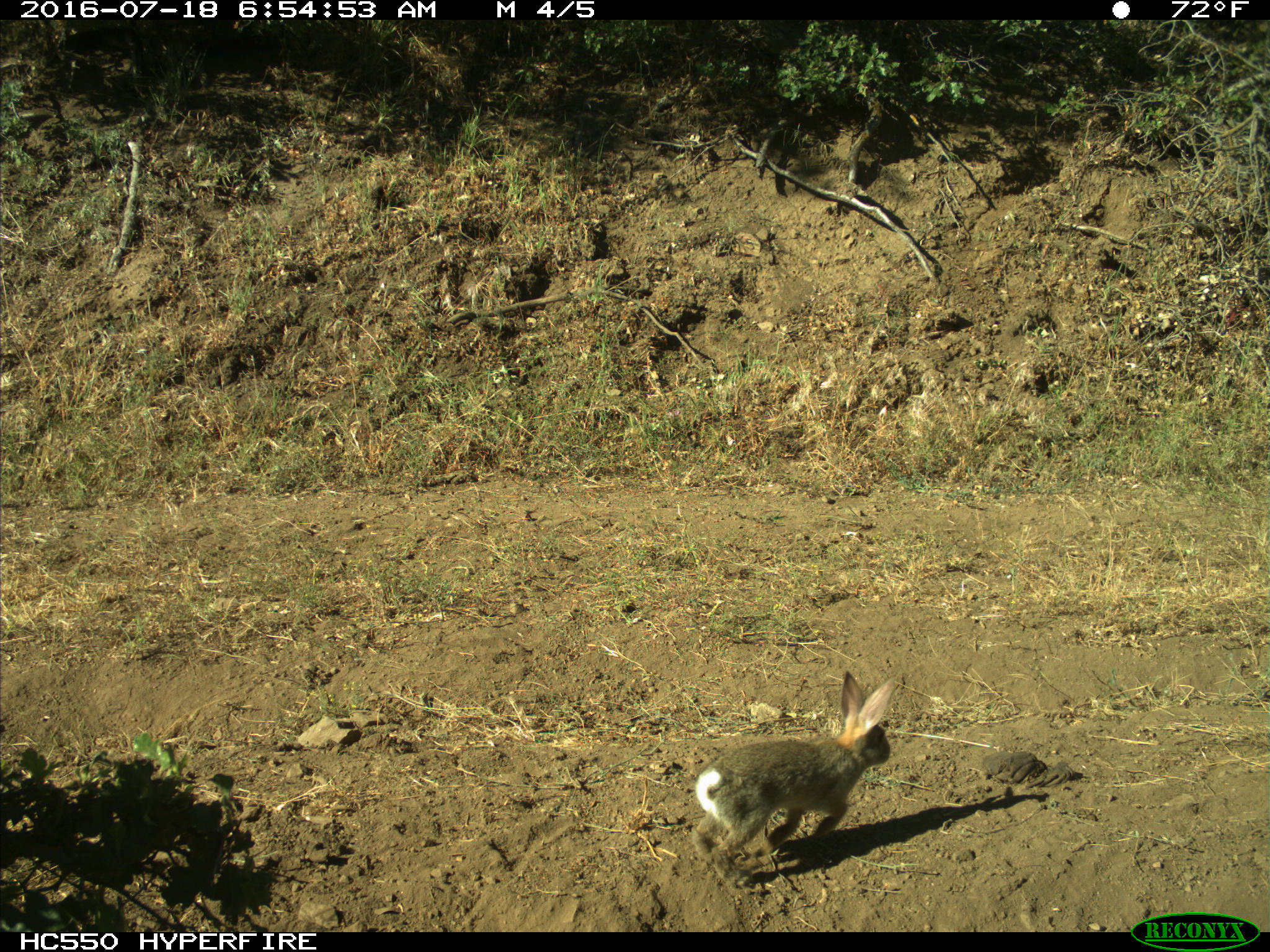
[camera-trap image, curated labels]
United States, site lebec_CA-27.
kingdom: Animalia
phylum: Chordata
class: Mammalia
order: Lagomorpha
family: Leporidae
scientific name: Leporidae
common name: rabbits and hares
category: unidentified rabbit